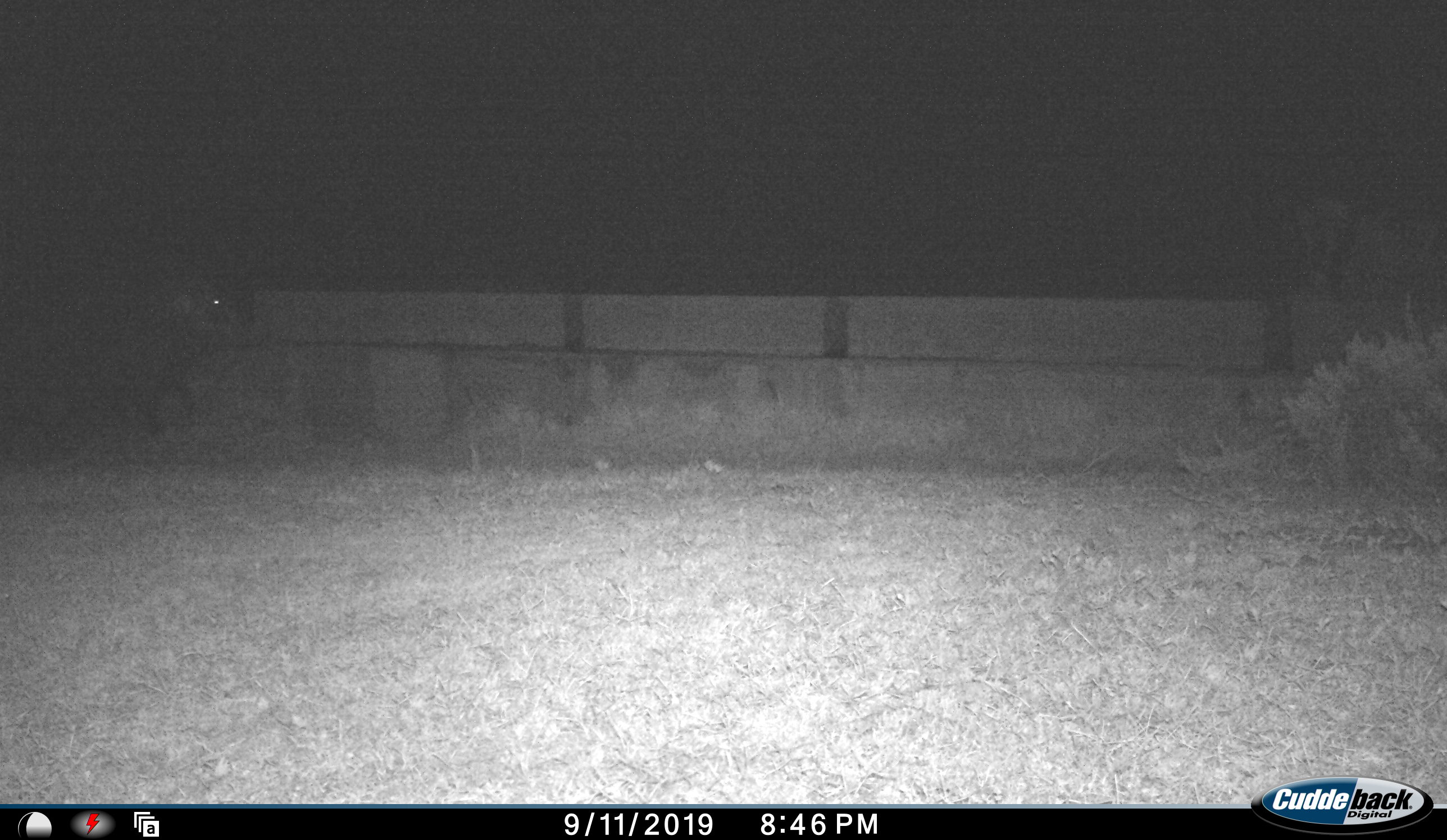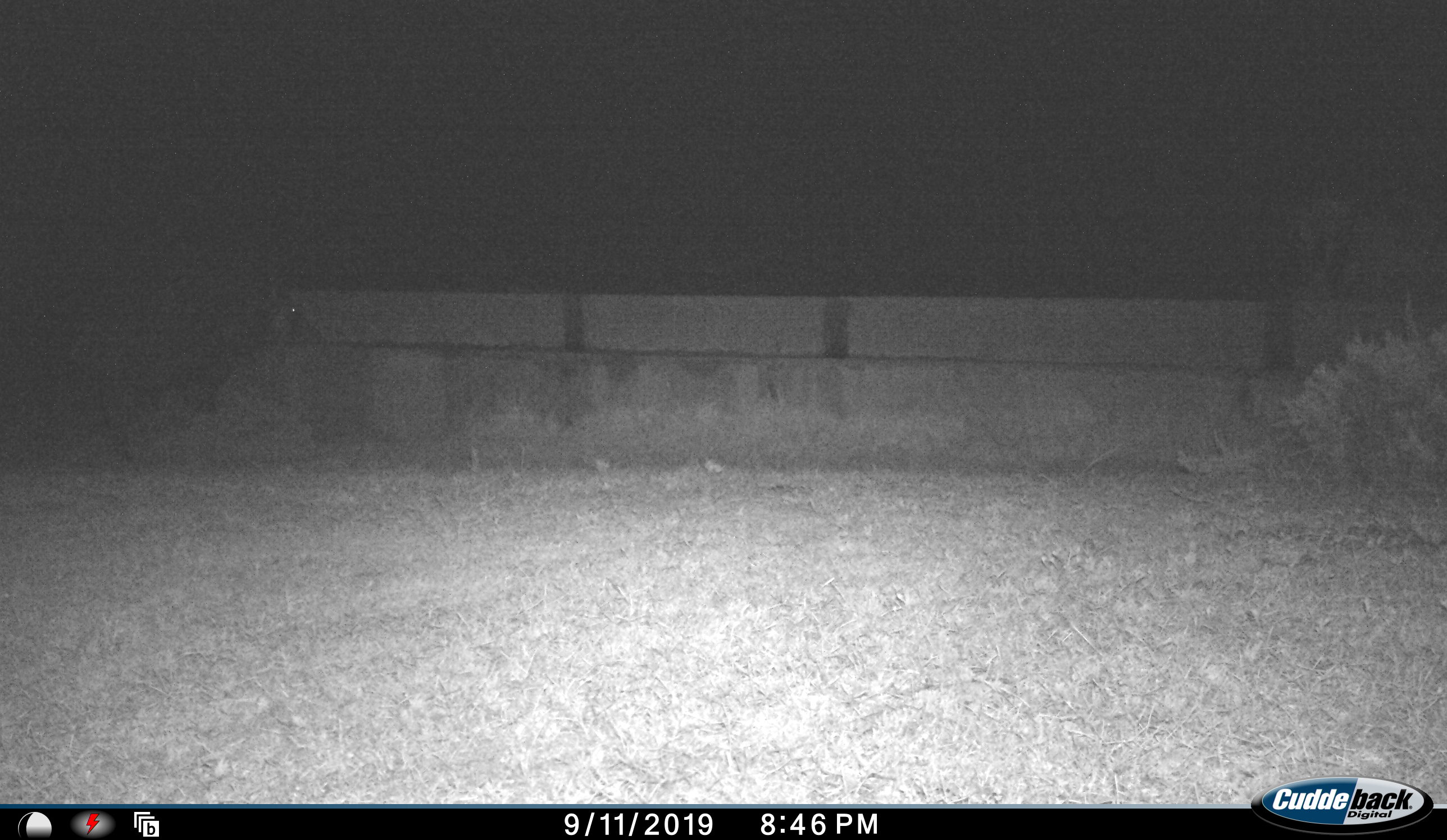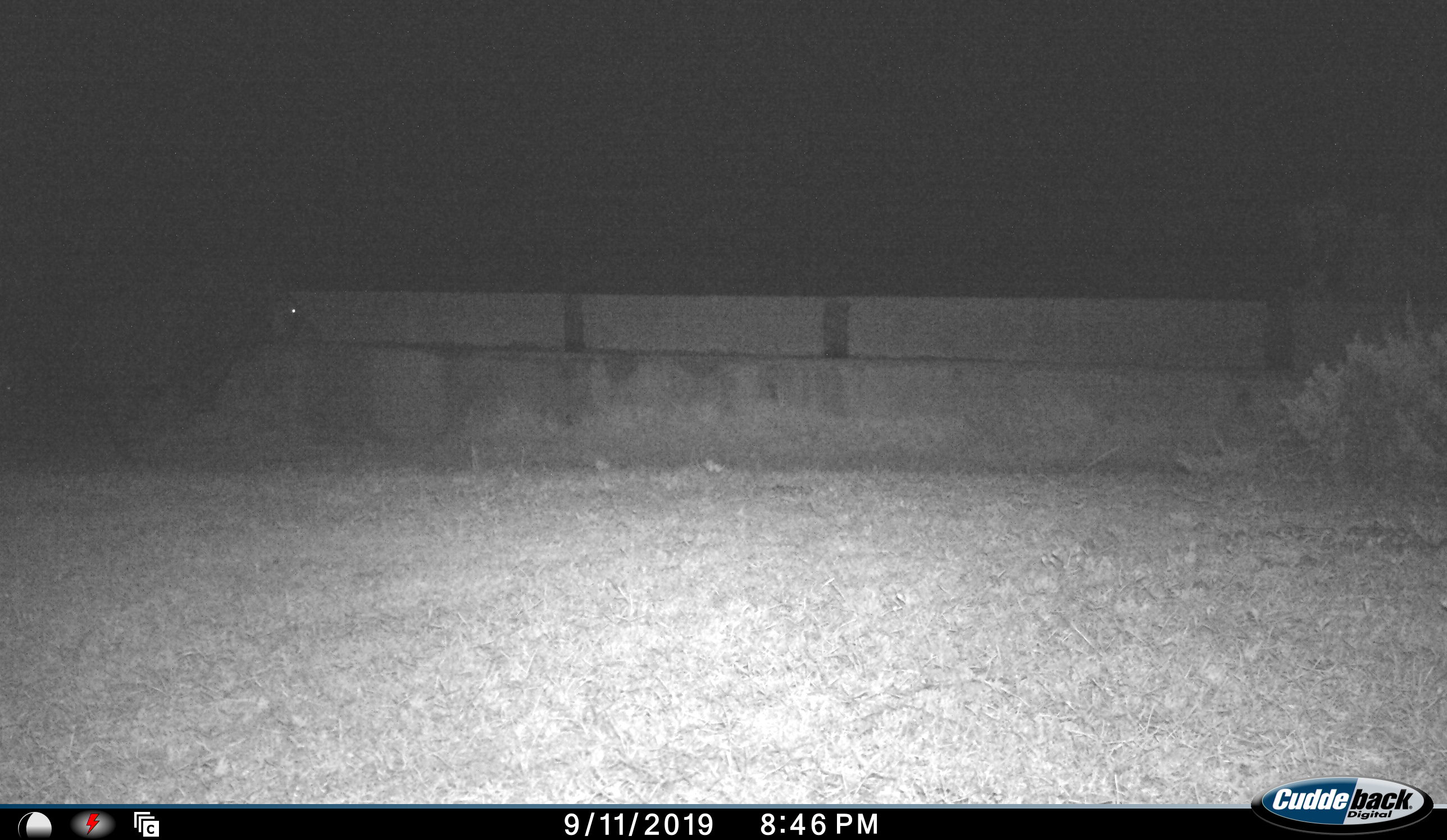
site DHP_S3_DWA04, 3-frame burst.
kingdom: Animalia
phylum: Chordata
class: Mammalia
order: Artiodactyla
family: Suidae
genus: Potamochoerus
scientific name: Potamochoerus larvatus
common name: bushpig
Bushpig (Potamochoerus larvatus), count 1. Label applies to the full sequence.